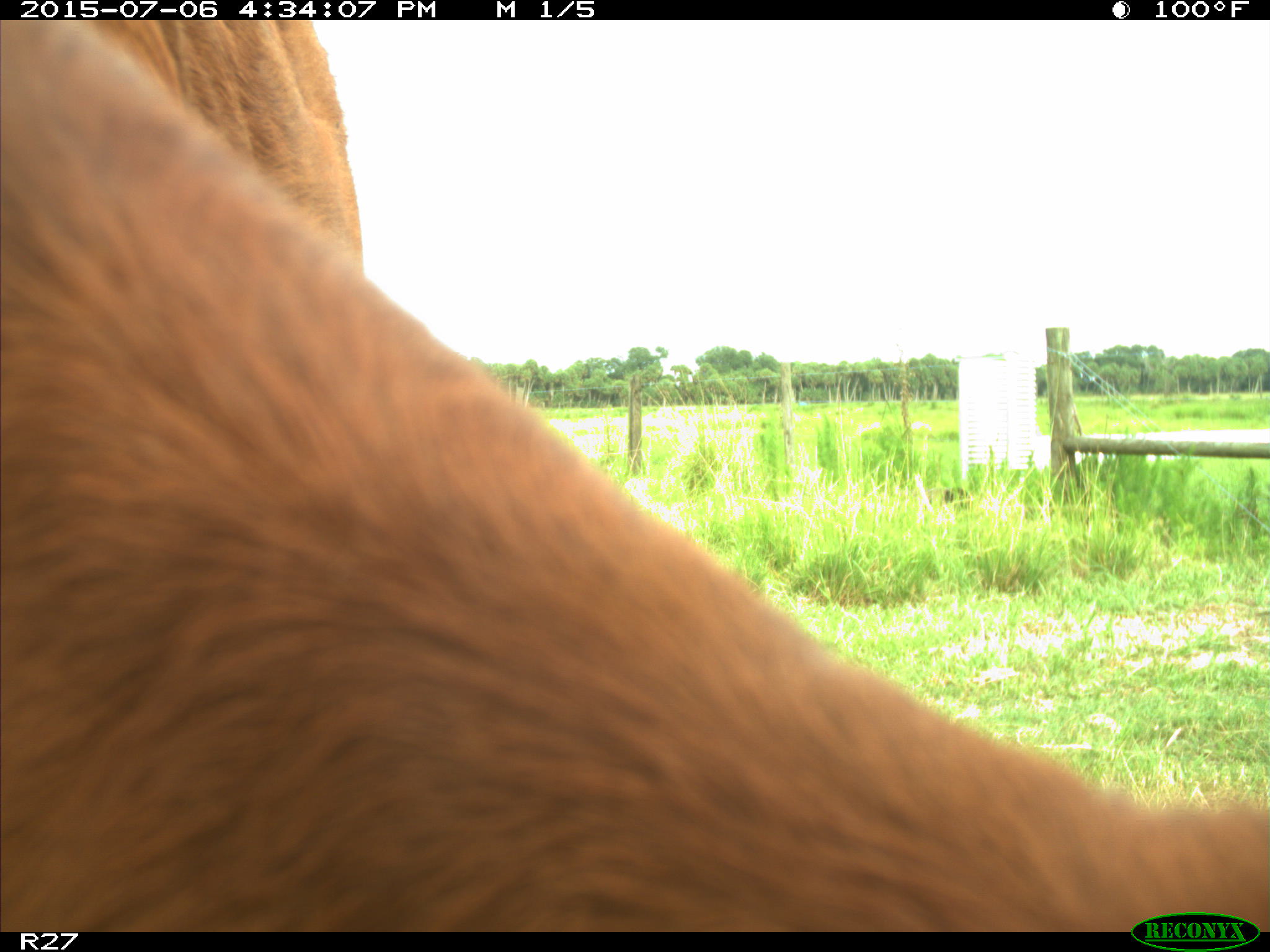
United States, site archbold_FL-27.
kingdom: Animalia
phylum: Chordata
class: Mammalia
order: Artiodactyla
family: Bovidae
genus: Bos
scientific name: Bos taurus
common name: domestic cow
Bos taurus (domestic cow).